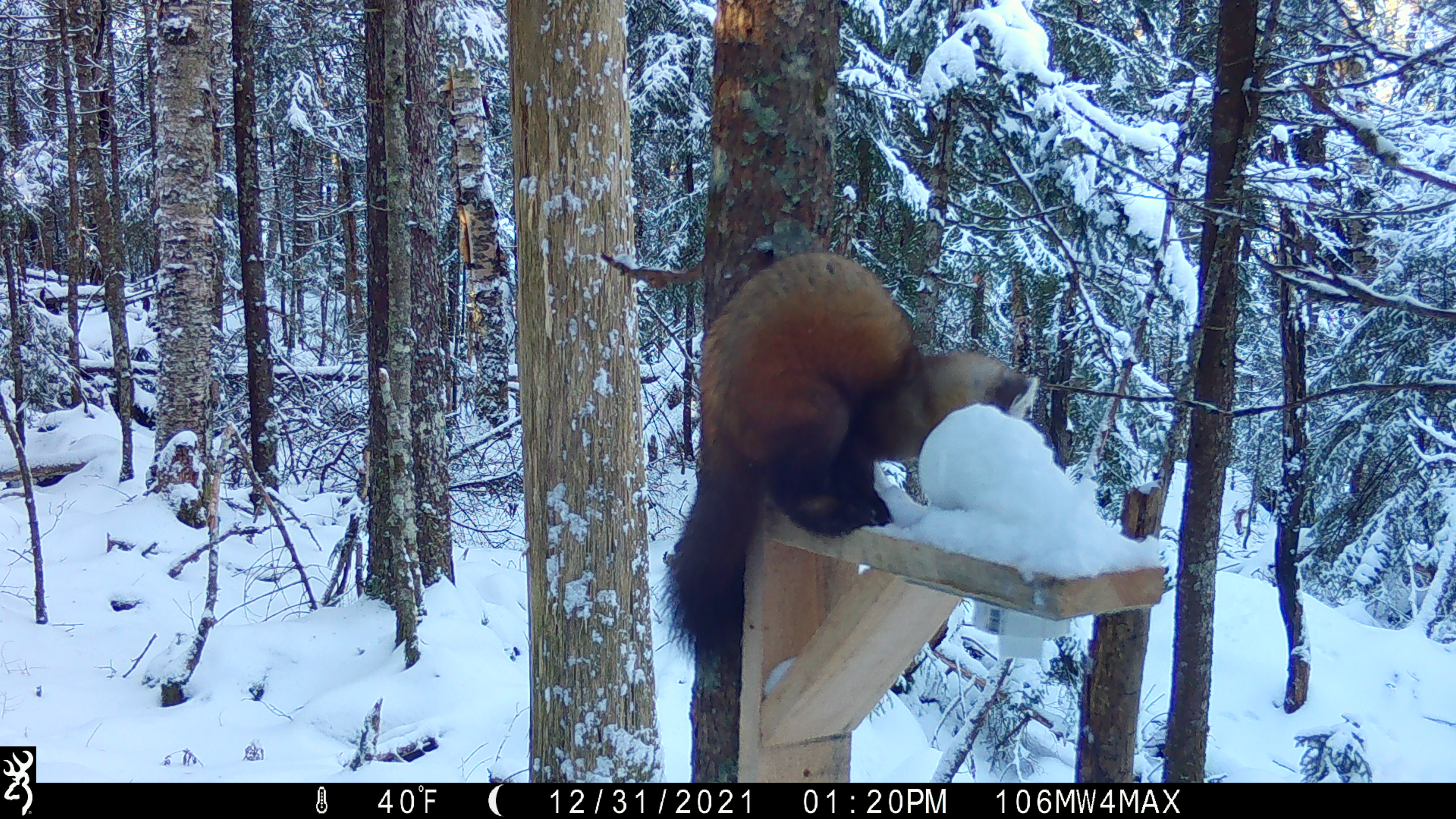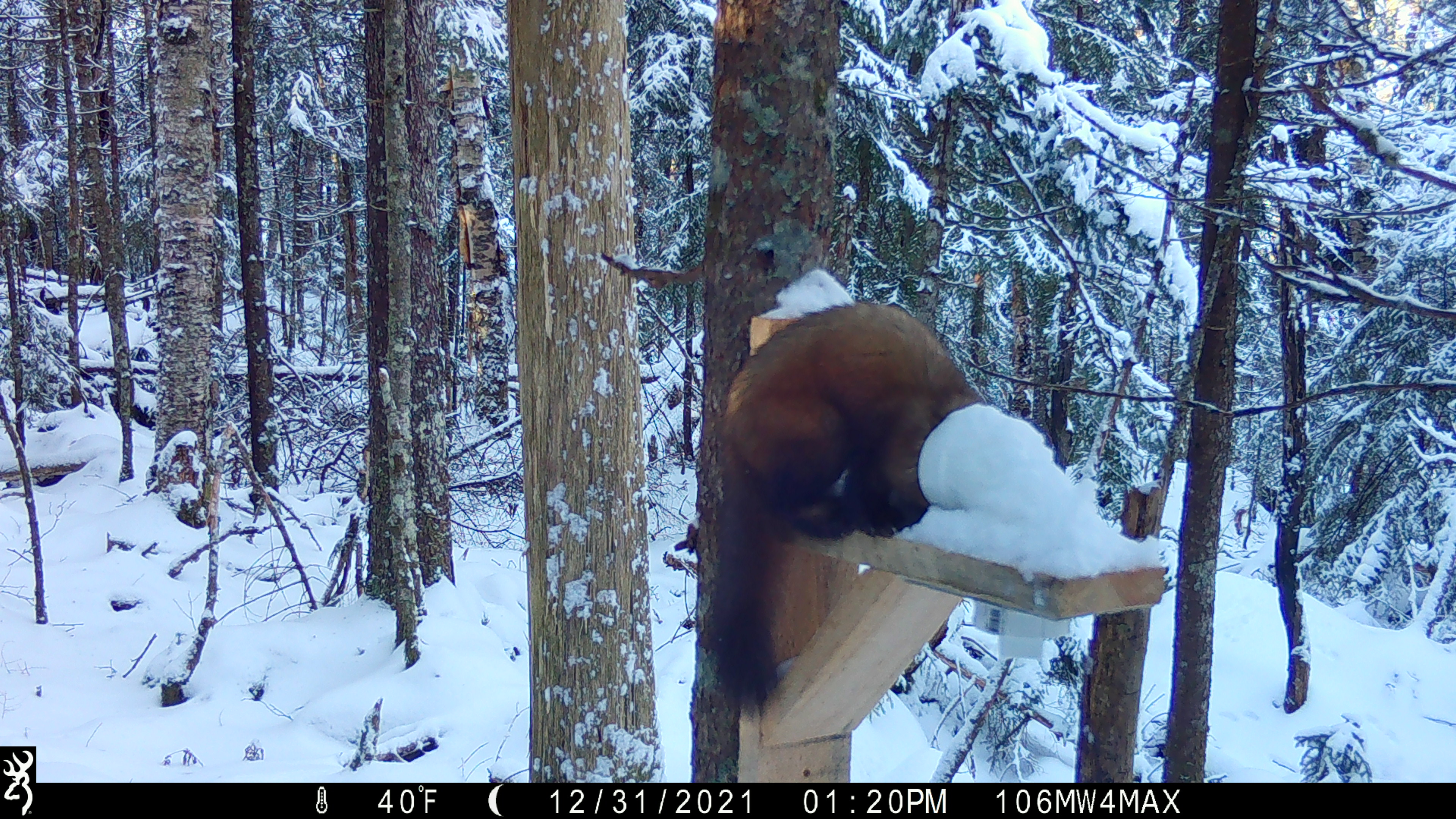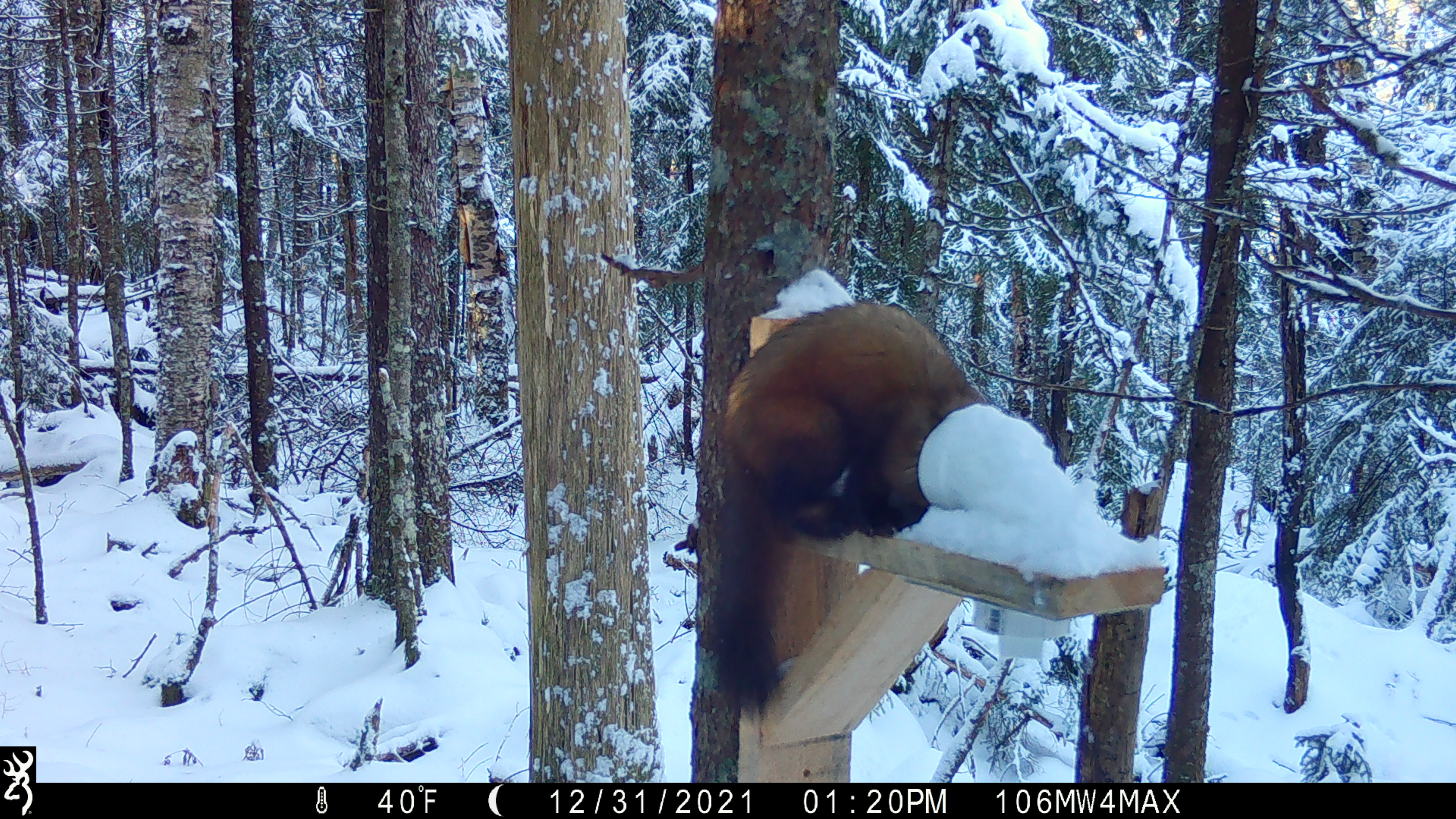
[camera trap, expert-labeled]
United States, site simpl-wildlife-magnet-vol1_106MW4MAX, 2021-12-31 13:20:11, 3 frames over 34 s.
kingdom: Animalia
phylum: Chordata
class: Mammalia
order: Carnivora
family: Mustelidae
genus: Martes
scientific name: Martes americana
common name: american marten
American marten (Martes americana).